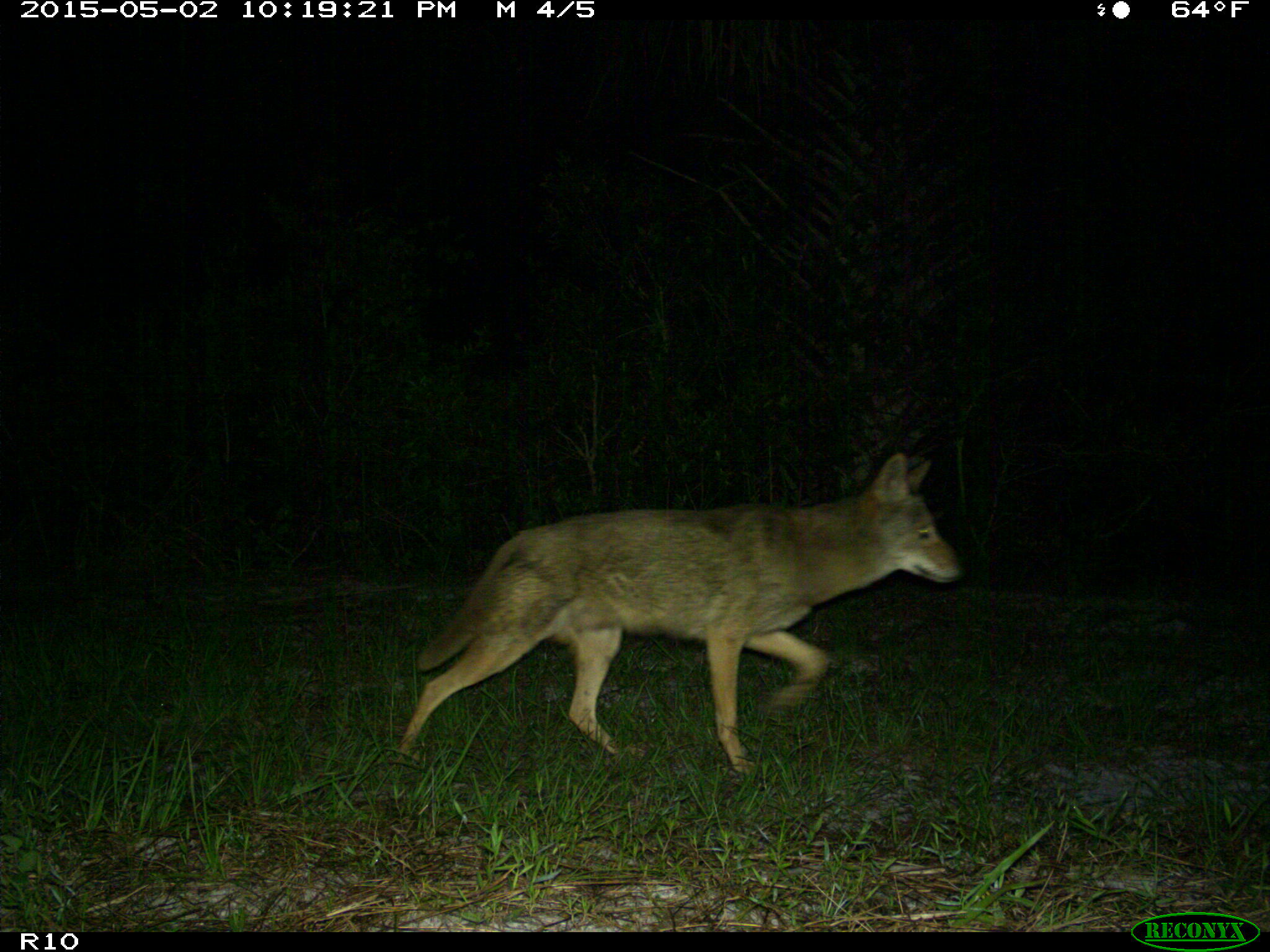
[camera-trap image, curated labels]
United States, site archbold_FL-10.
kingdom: Animalia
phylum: Chordata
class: Mammalia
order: Carnivora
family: Canidae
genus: Canis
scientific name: Canis latrans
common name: coyote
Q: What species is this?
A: Canis latrans (coyote).